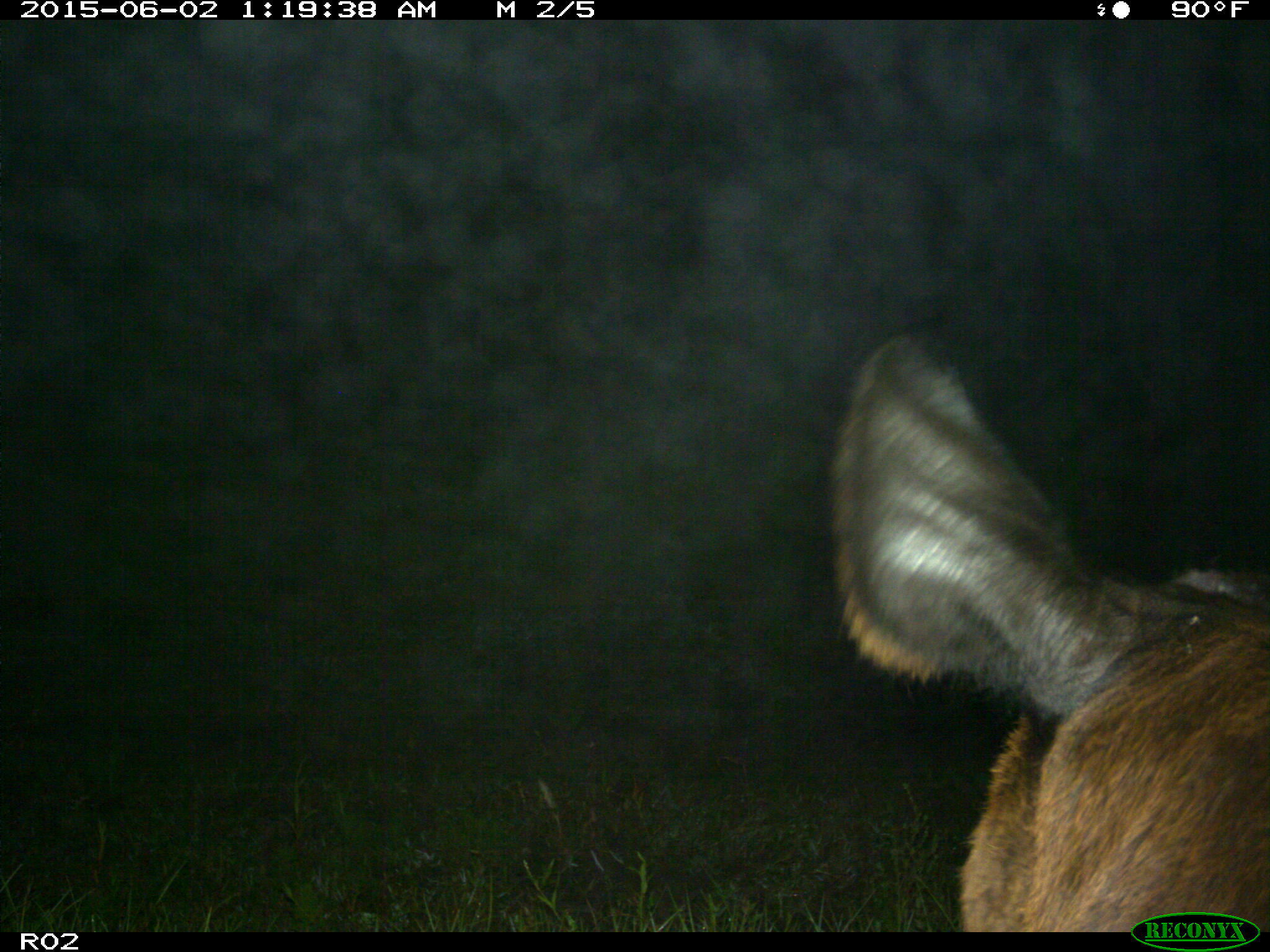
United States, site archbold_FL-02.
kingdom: Animalia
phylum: Chordata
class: Mammalia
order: Artiodactyla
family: Bovidae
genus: Bos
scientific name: Bos taurus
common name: domestic cow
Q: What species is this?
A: Bos taurus (domestic cow).